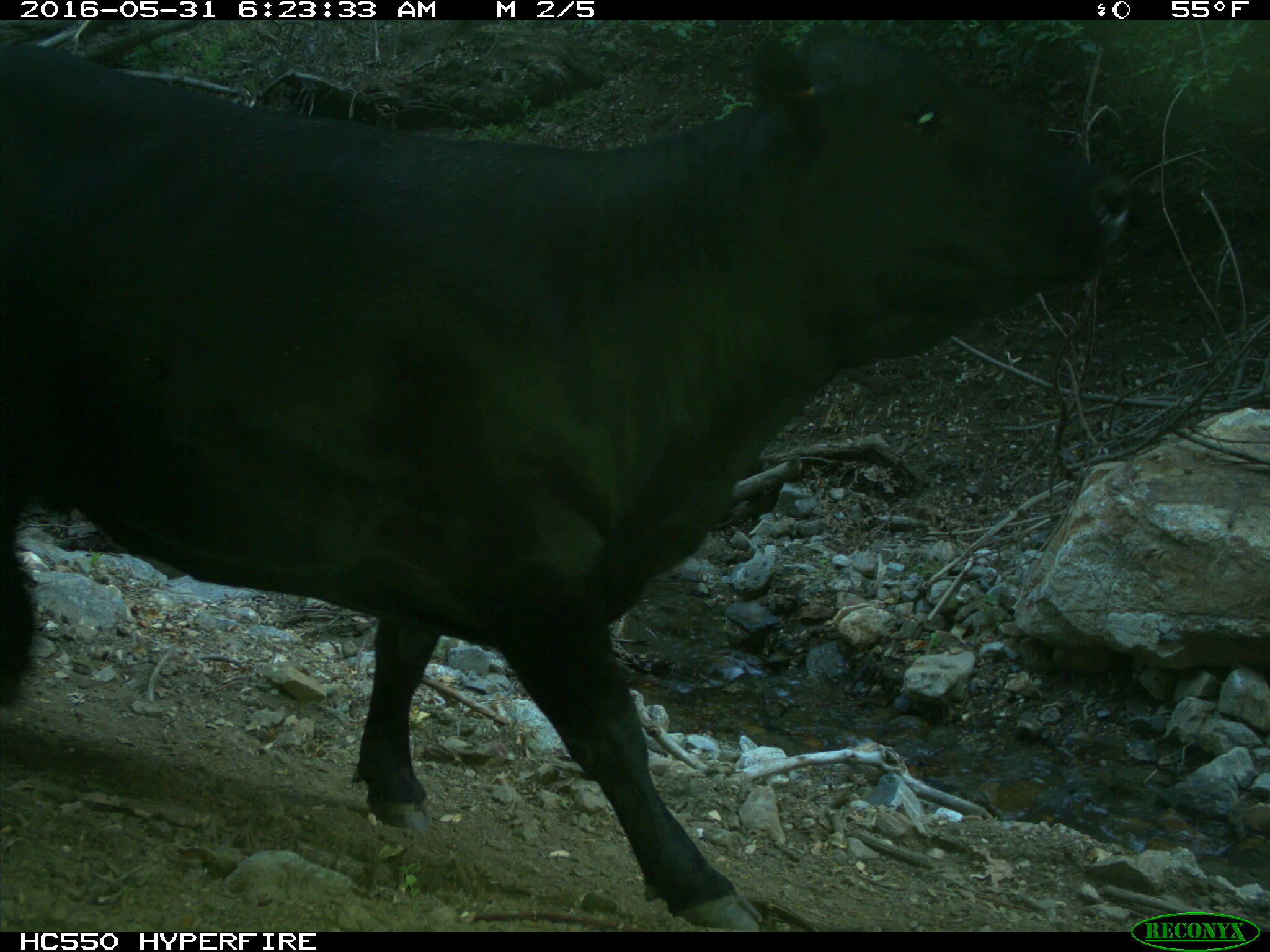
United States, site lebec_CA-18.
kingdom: Animalia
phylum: Chordata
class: Mammalia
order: Artiodactyla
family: Bovidae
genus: Bos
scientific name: Bos taurus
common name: domestic cow